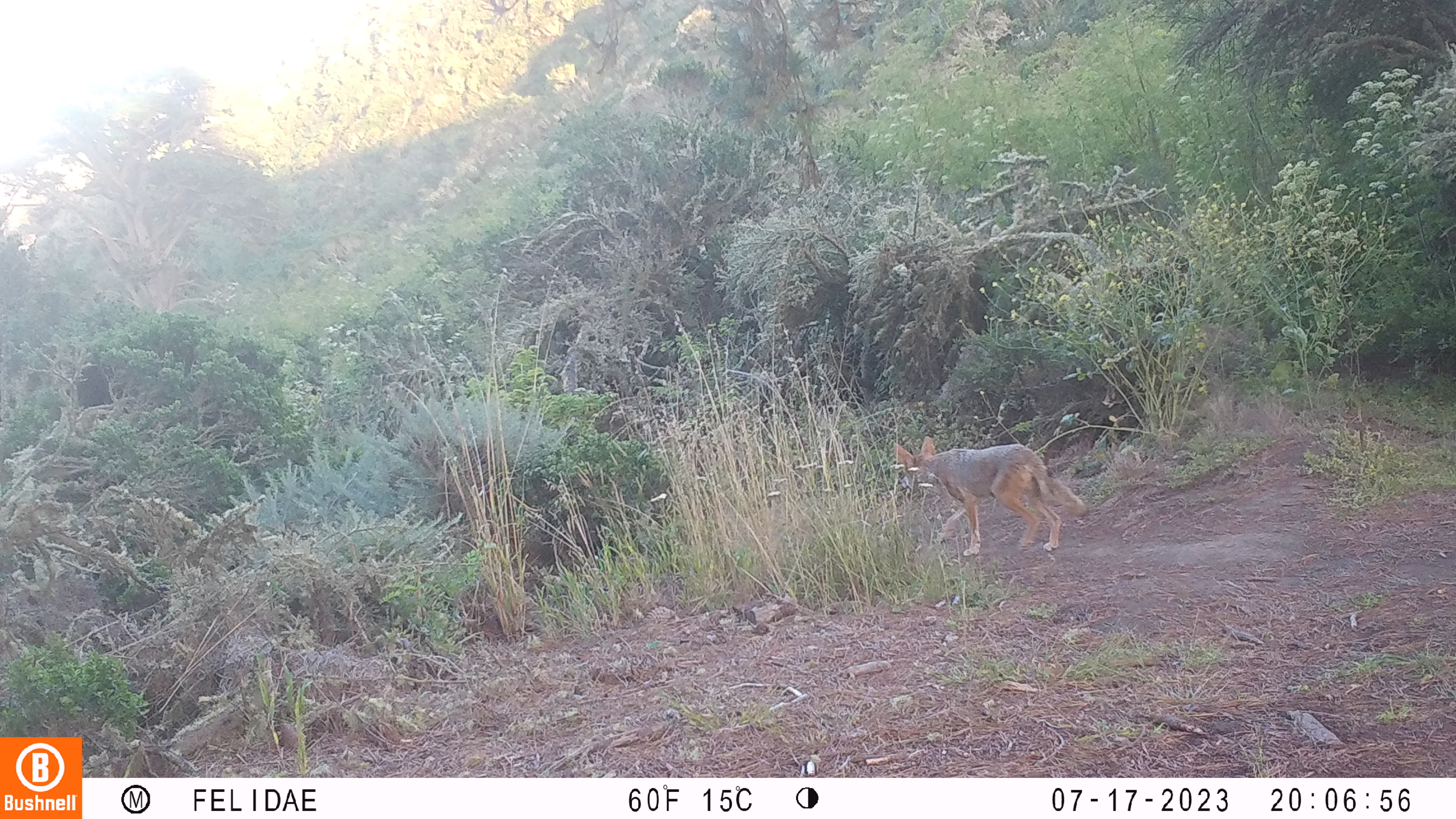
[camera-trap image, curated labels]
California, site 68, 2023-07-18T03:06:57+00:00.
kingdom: Animalia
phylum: Chordata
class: Mammalia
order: Carnivora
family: Canidae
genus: Canis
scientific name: Canis latrans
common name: coyote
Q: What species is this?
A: Coyote (Canis latrans).